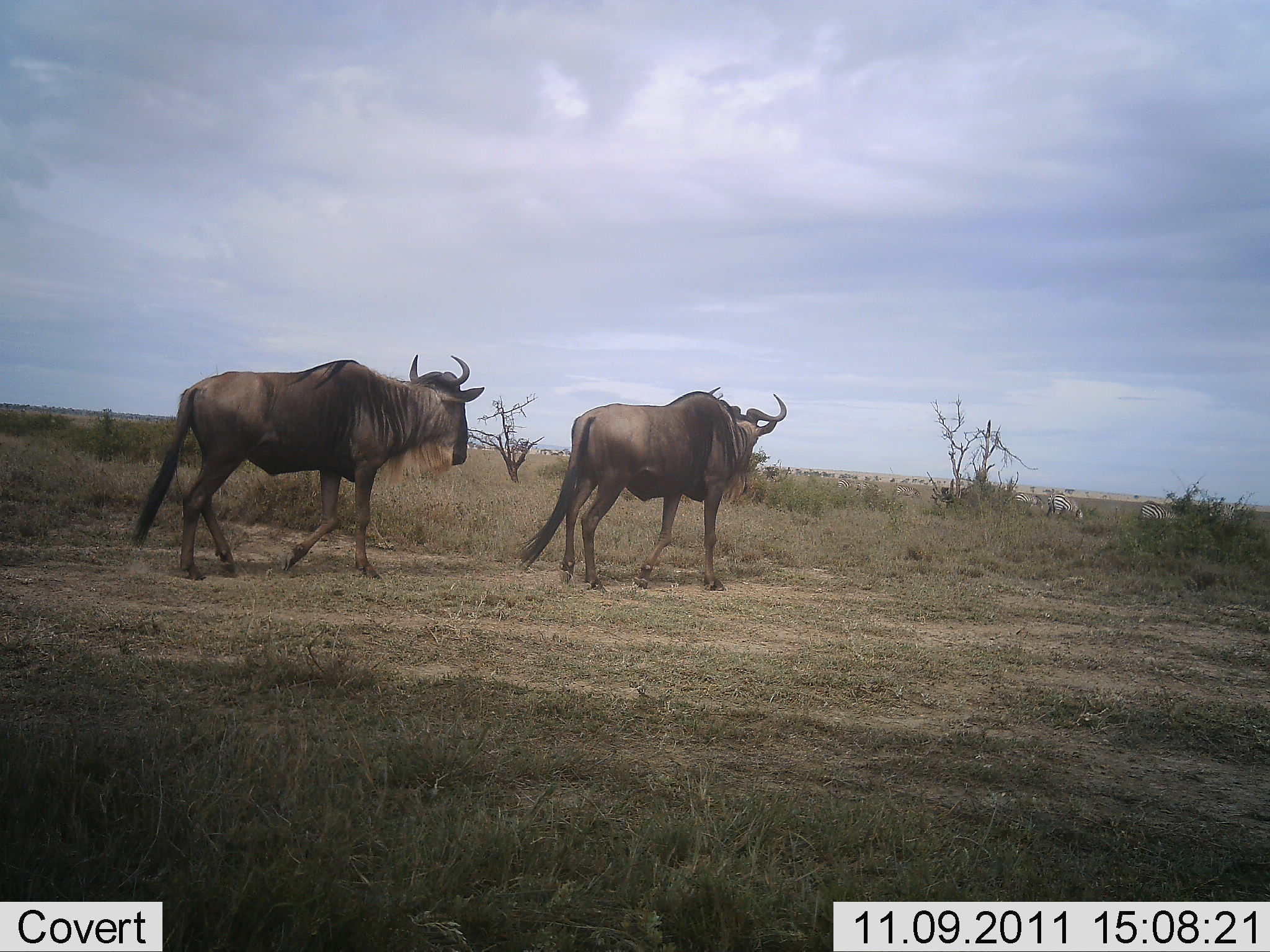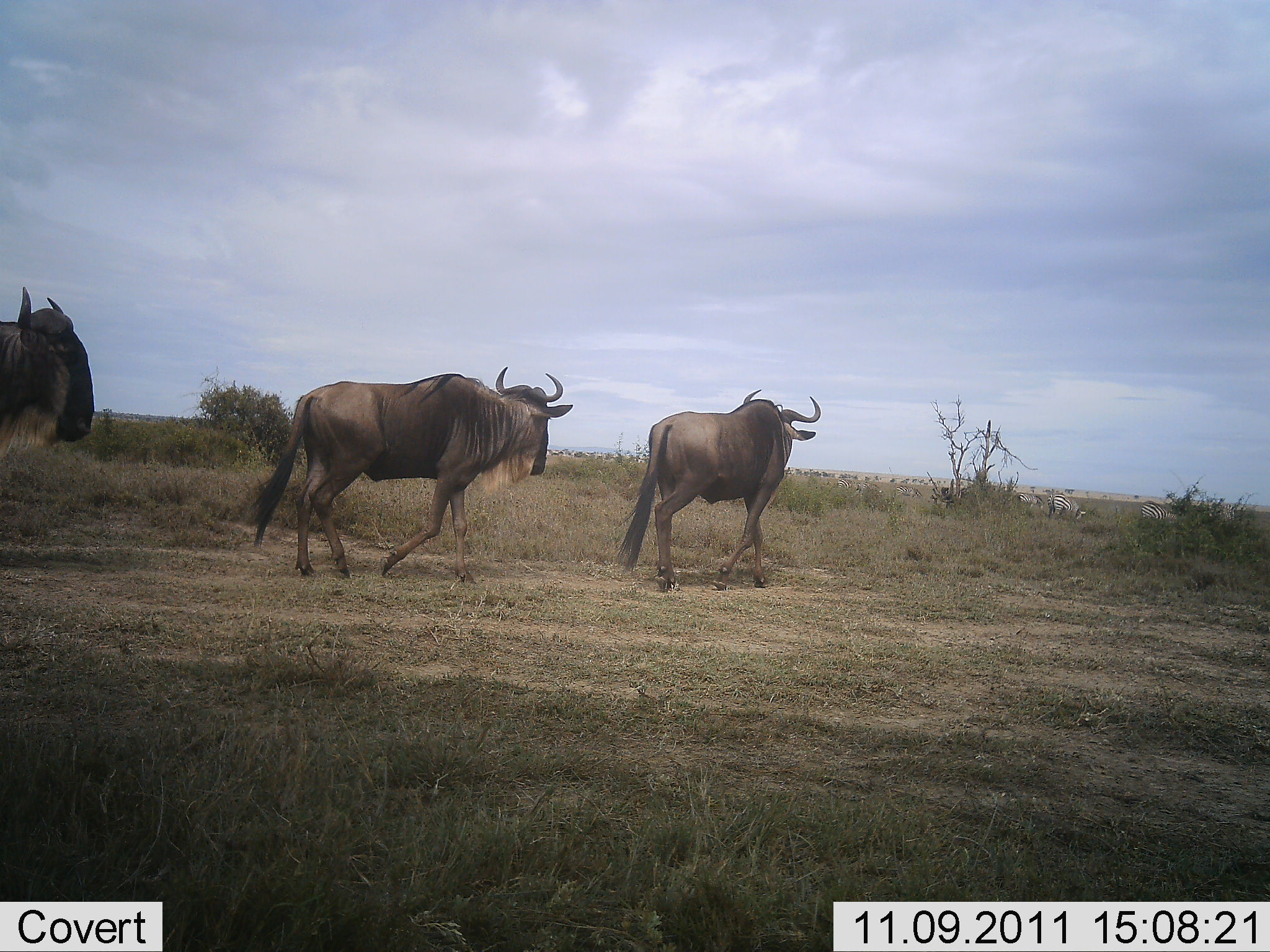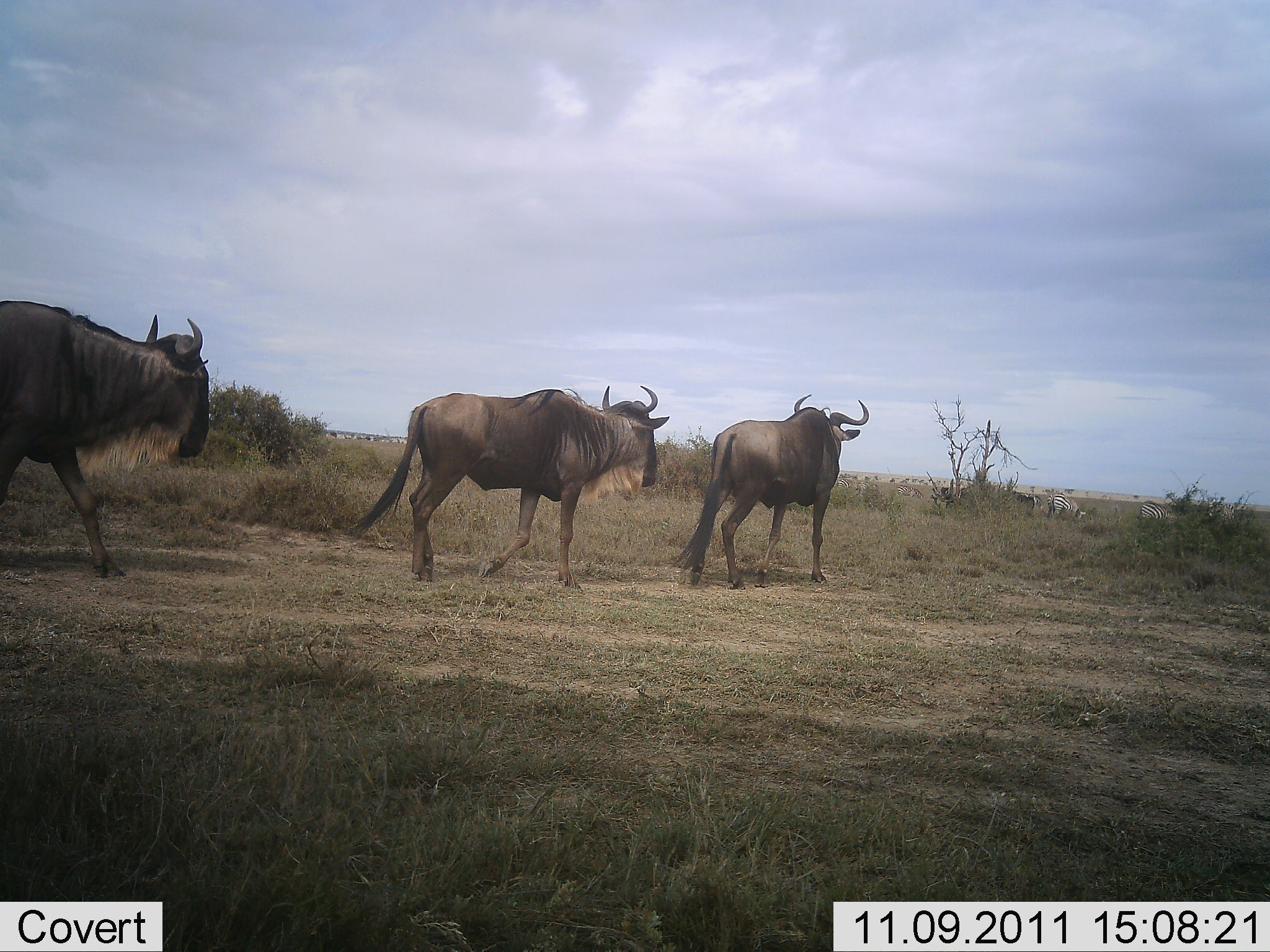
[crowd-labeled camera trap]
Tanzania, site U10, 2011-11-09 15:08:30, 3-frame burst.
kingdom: Animalia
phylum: Chordata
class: Mammalia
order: Artiodactyla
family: Bovidae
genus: Connochaetes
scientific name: Connochaetes taurinus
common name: blue wildebeest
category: wildebeest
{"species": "wildebeest (blue wildebeest) (Connochaetes taurinus)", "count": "3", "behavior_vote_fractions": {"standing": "0%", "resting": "0%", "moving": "100%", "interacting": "0%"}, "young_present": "0%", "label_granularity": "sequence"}